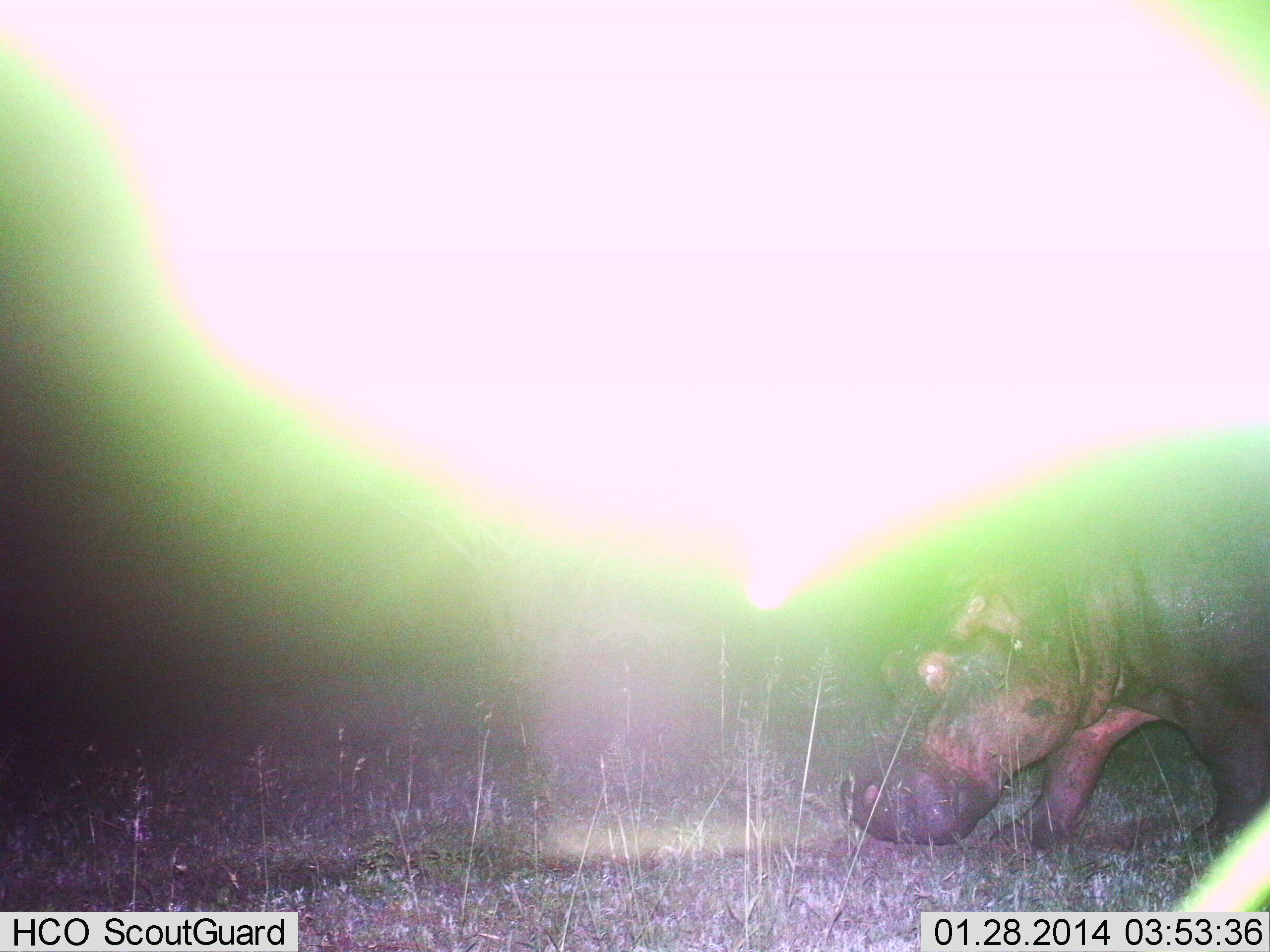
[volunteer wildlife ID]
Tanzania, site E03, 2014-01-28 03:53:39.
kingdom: Animalia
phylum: Chordata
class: Mammalia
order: Artiodactyla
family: Hippopotamidae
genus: Hippopotamus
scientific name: Hippopotamus amphibius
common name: hippopotamus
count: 1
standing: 21%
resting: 0%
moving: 65%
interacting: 0%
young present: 0%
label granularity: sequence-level